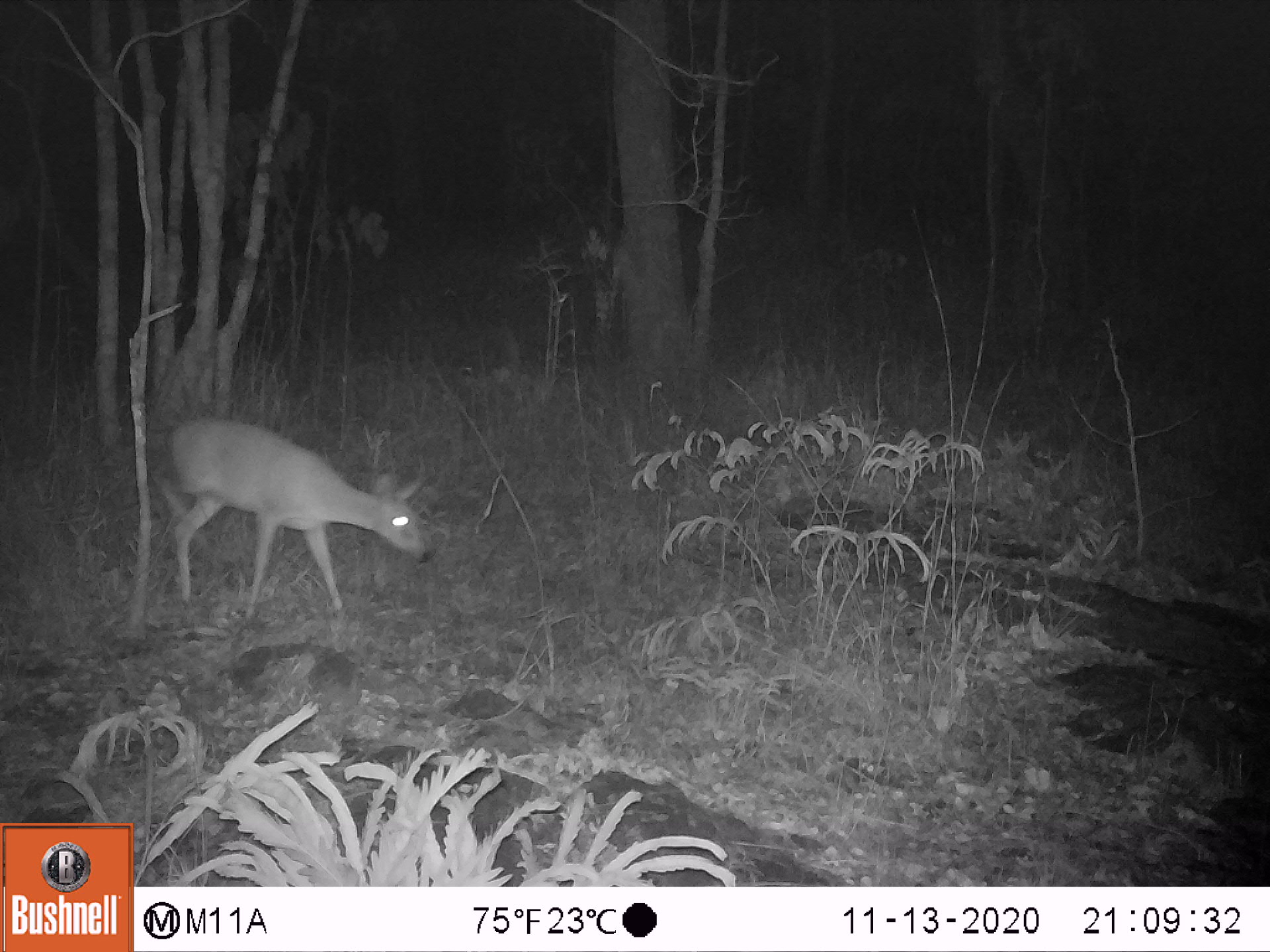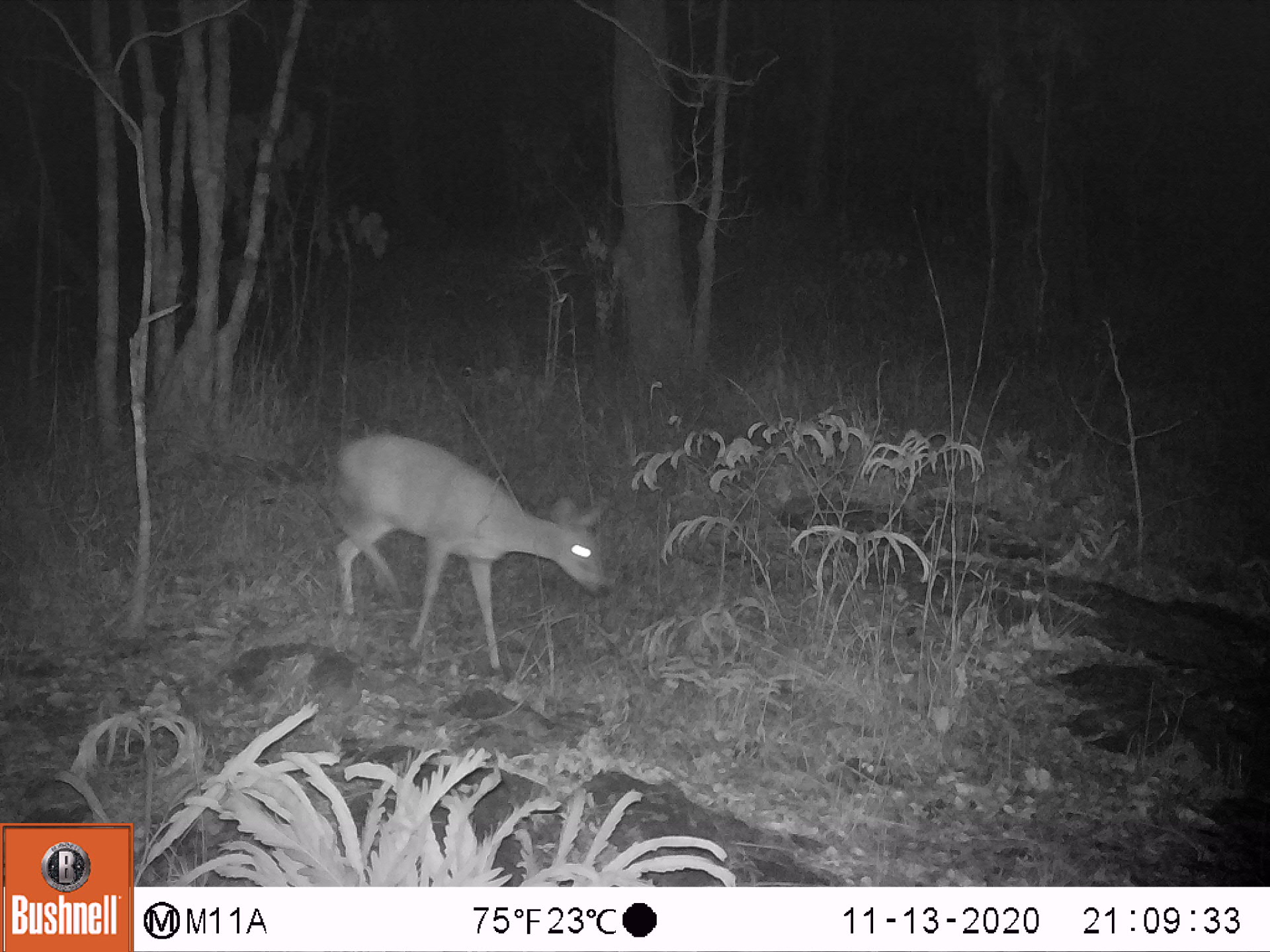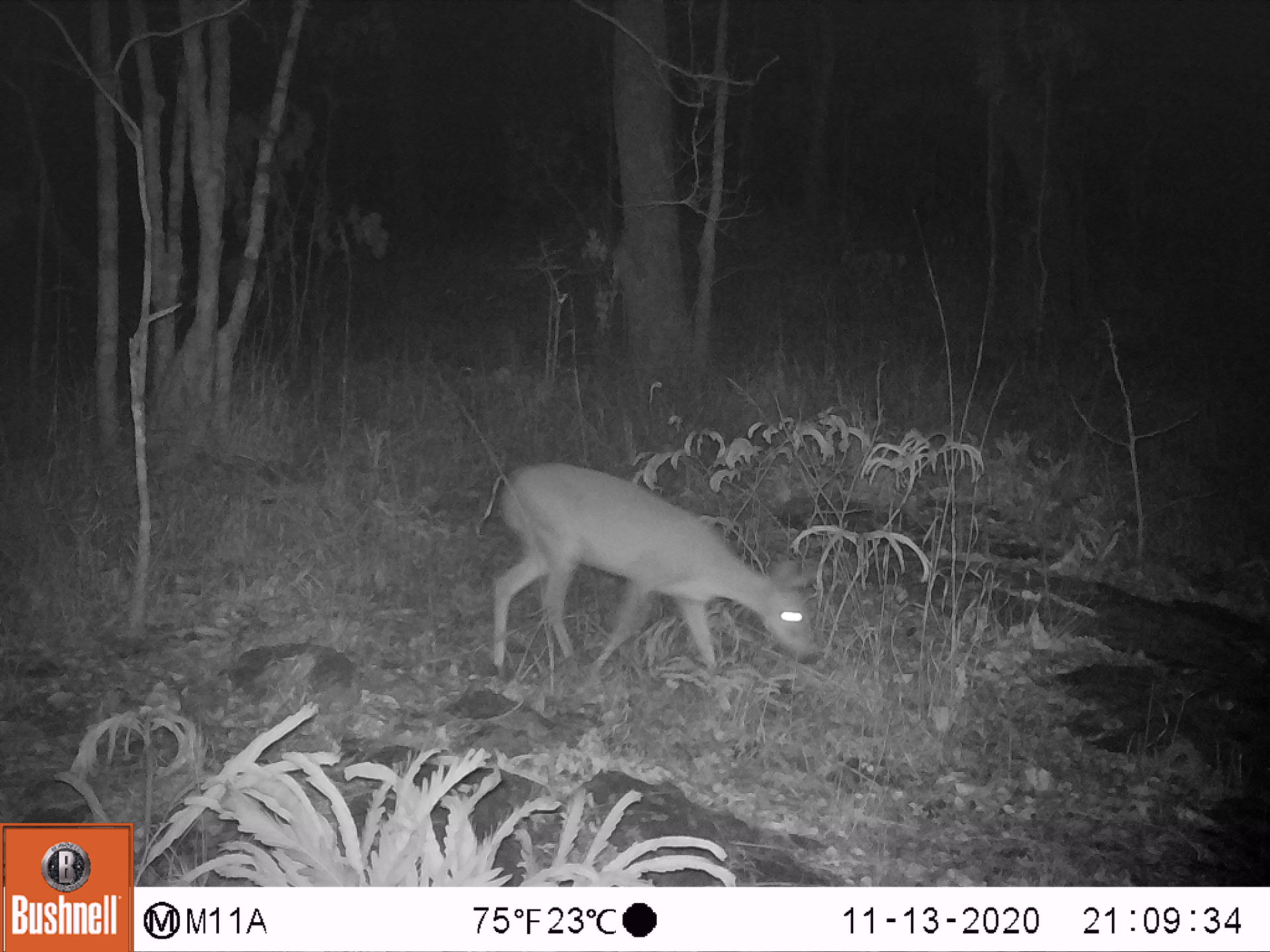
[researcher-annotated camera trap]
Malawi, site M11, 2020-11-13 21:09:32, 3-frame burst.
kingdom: Animalia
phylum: Chordata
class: Mammalia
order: Artiodactyla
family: Bovidae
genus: Sylvicapra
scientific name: Sylvicapra grimmia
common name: common duiker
Common duiker (Sylvicapra grimmia), count 1.